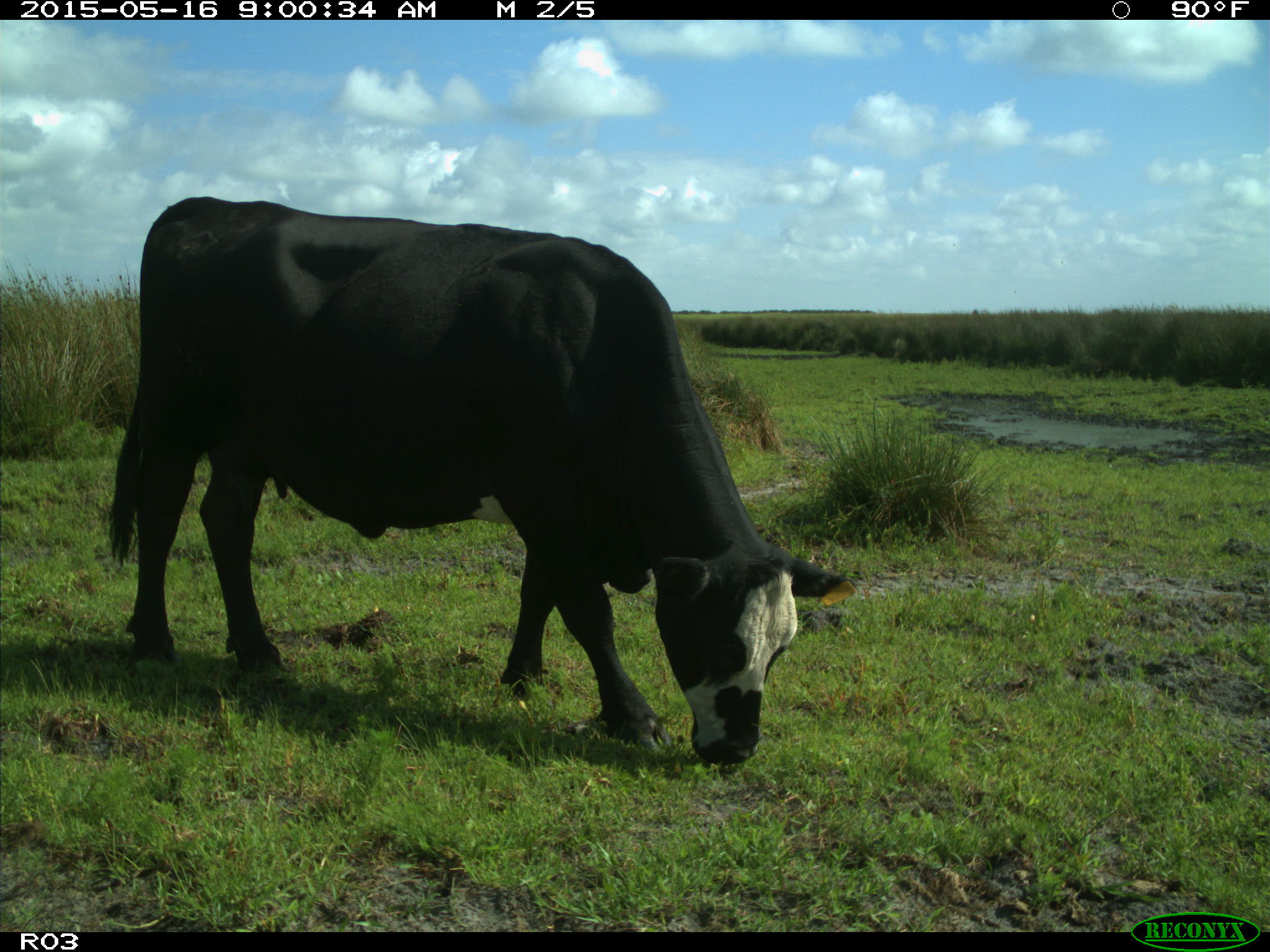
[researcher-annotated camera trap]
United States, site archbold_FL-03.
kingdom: Animalia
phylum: Chordata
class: Mammalia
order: Artiodactyla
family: Bovidae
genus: Bos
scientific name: Bos taurus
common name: domestic cow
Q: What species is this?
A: Bos taurus (domestic cow).